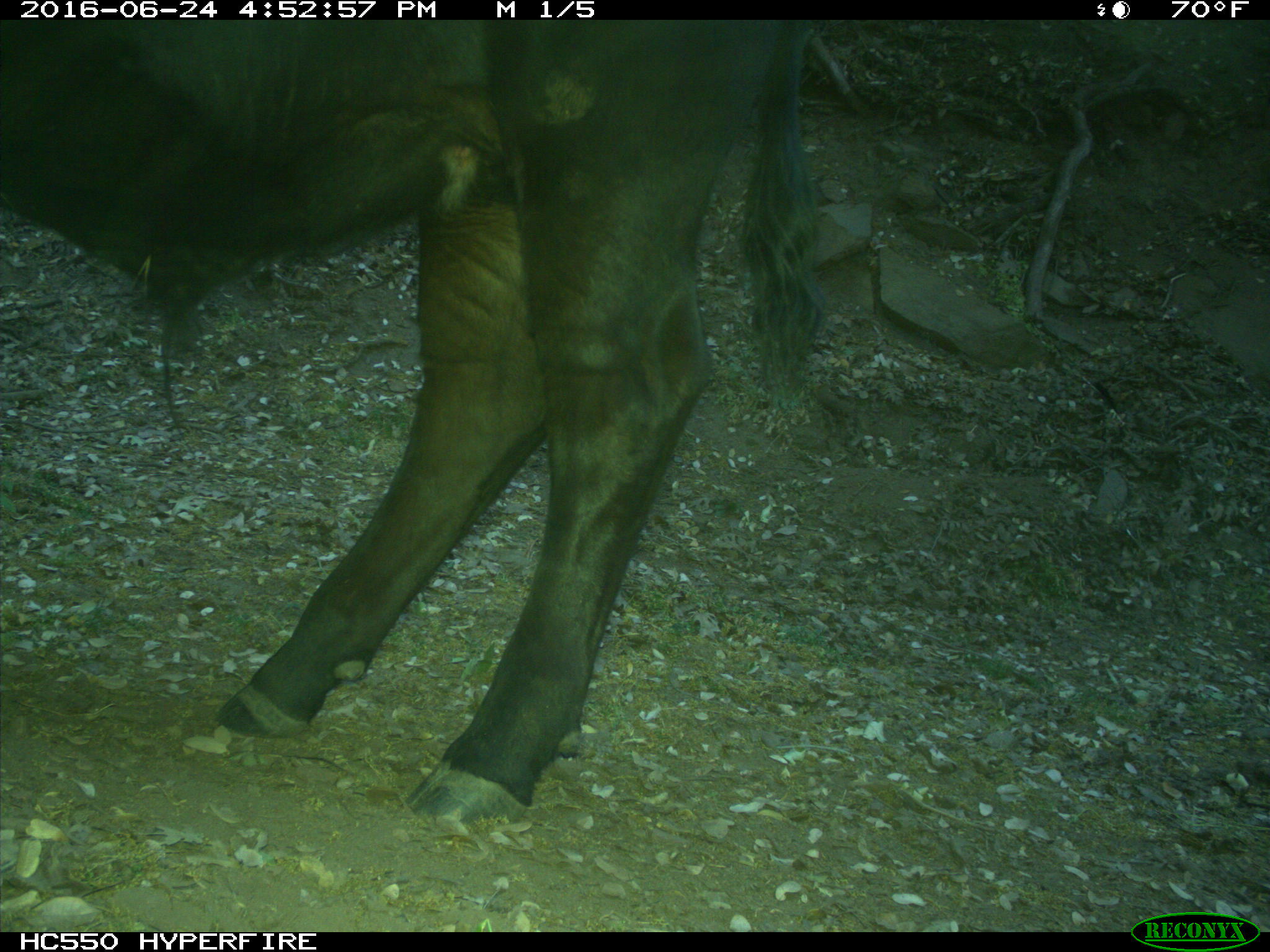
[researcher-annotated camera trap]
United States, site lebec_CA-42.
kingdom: Animalia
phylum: Chordata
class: Mammalia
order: Artiodactyla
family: Bovidae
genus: Bos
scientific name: Bos taurus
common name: domestic cow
Bos taurus (domestic cow).